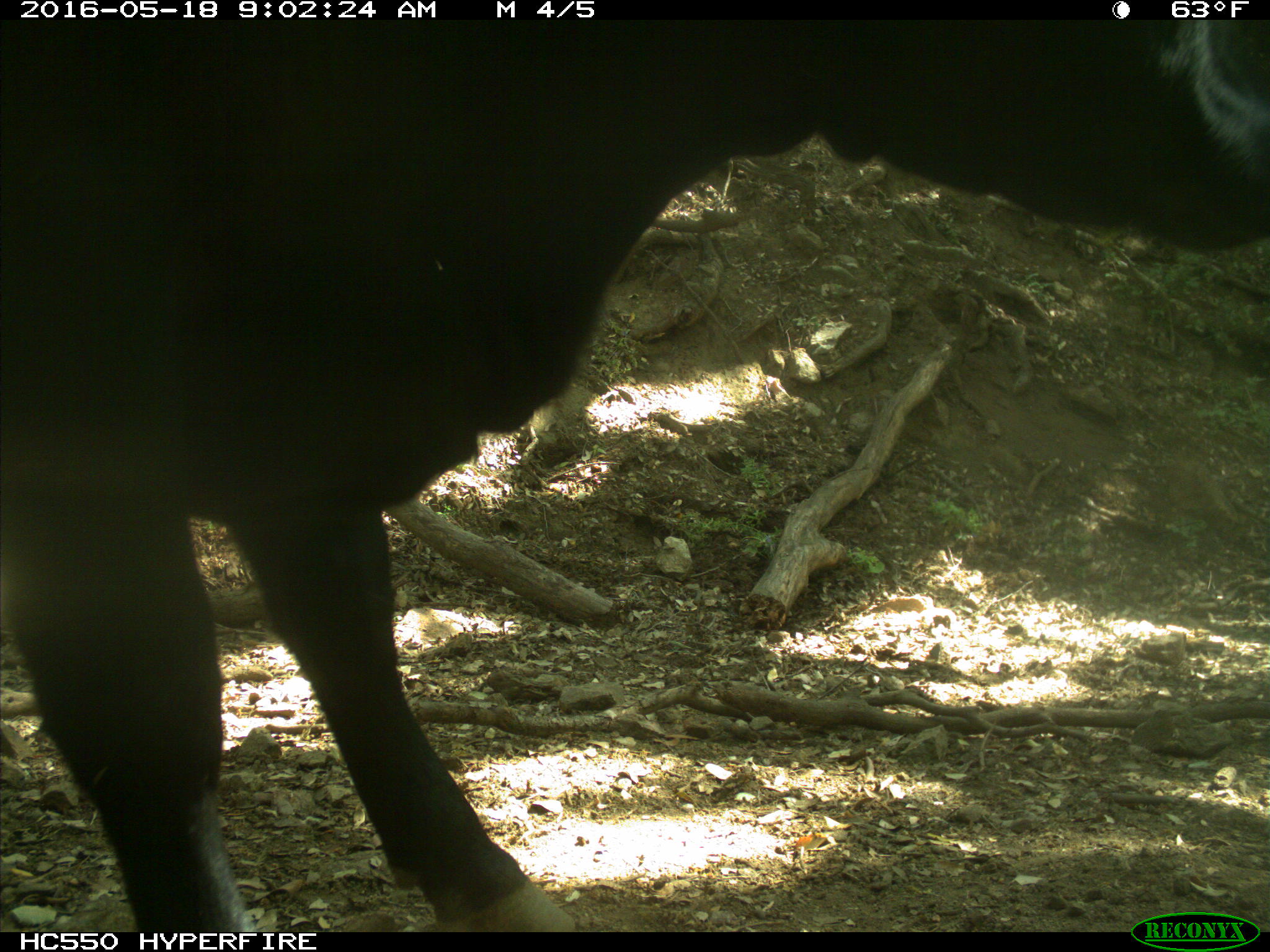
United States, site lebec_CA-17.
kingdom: Animalia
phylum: Chordata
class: Mammalia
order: Artiodactyla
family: Bovidae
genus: Bos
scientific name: Bos taurus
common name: domestic cow